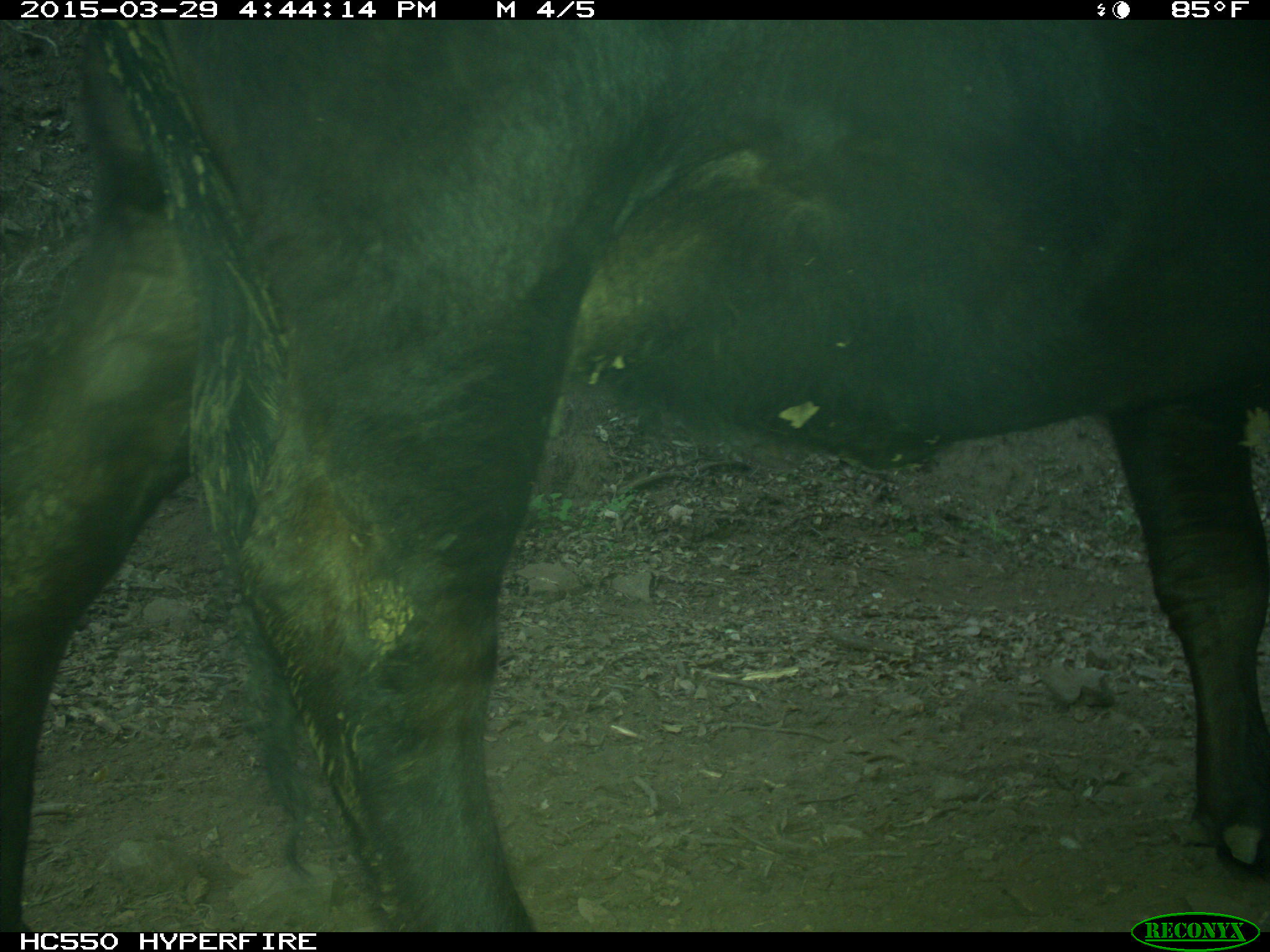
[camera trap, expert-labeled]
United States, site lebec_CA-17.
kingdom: Animalia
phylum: Chordata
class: Mammalia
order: Artiodactyla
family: Bovidae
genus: Bos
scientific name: Bos taurus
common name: domestic cow